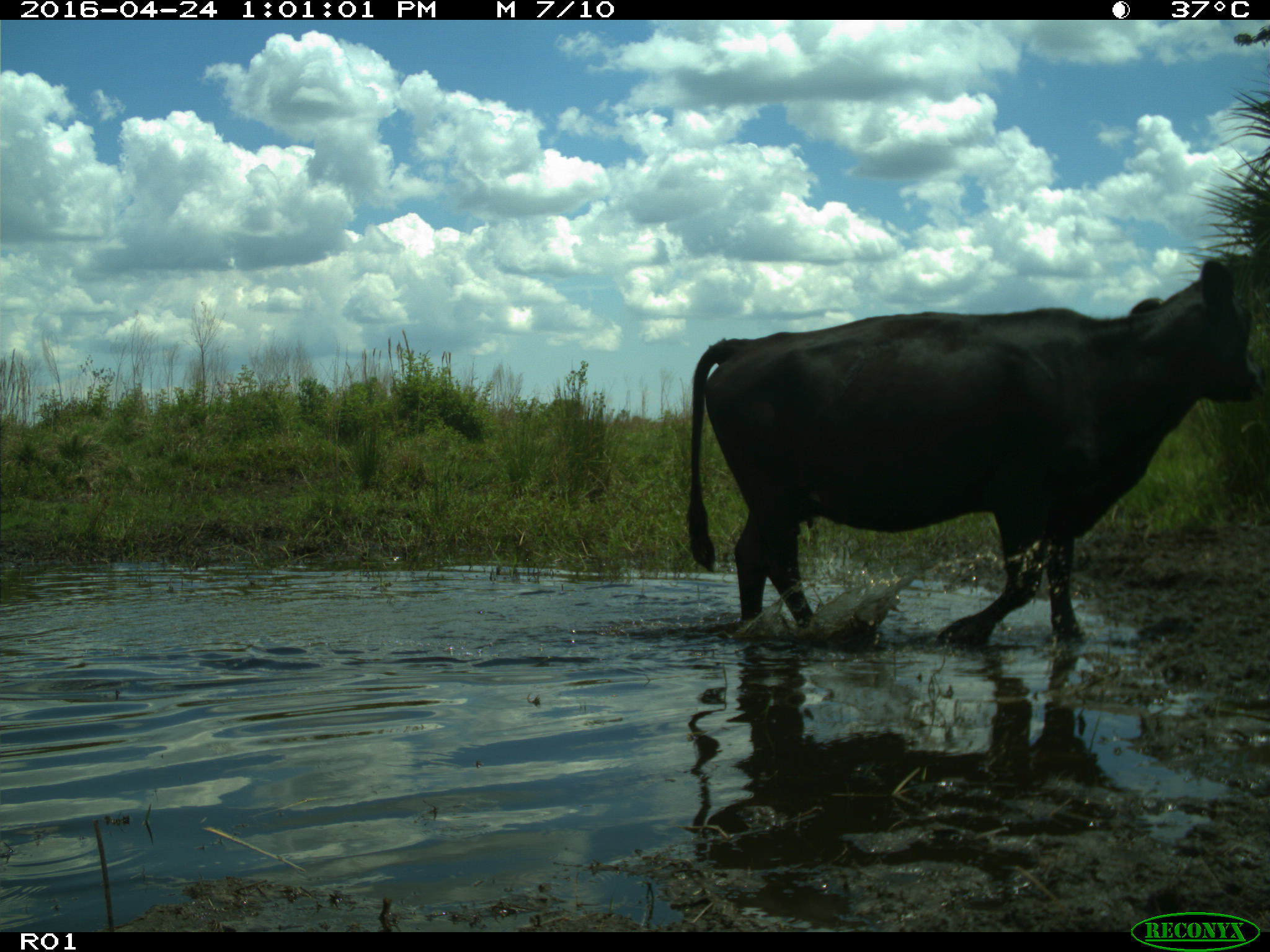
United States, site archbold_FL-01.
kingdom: Animalia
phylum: Chordata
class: Mammalia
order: Artiodactyla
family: Bovidae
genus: Bos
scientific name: Bos taurus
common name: domestic cow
Bos taurus (domestic cow).